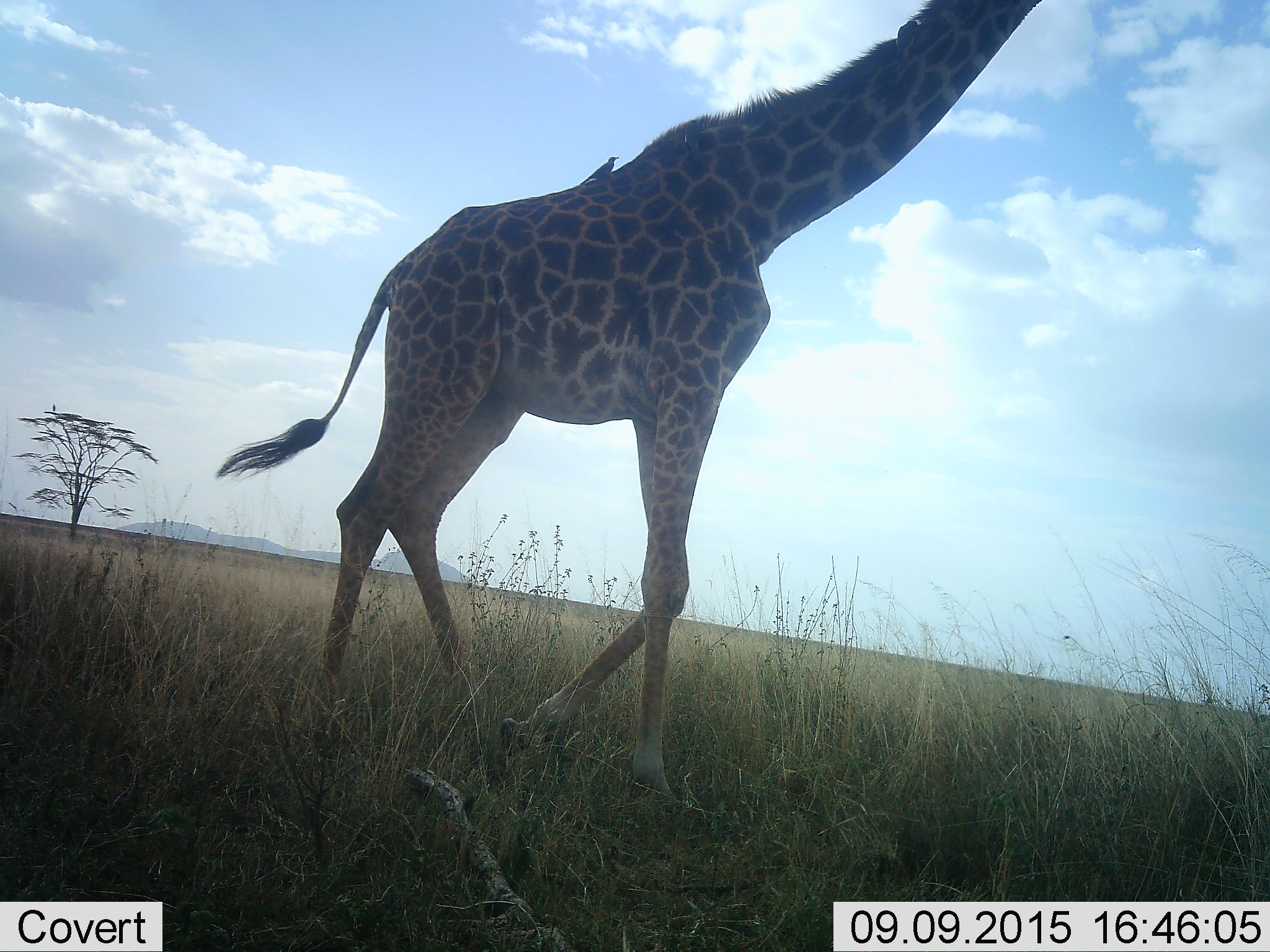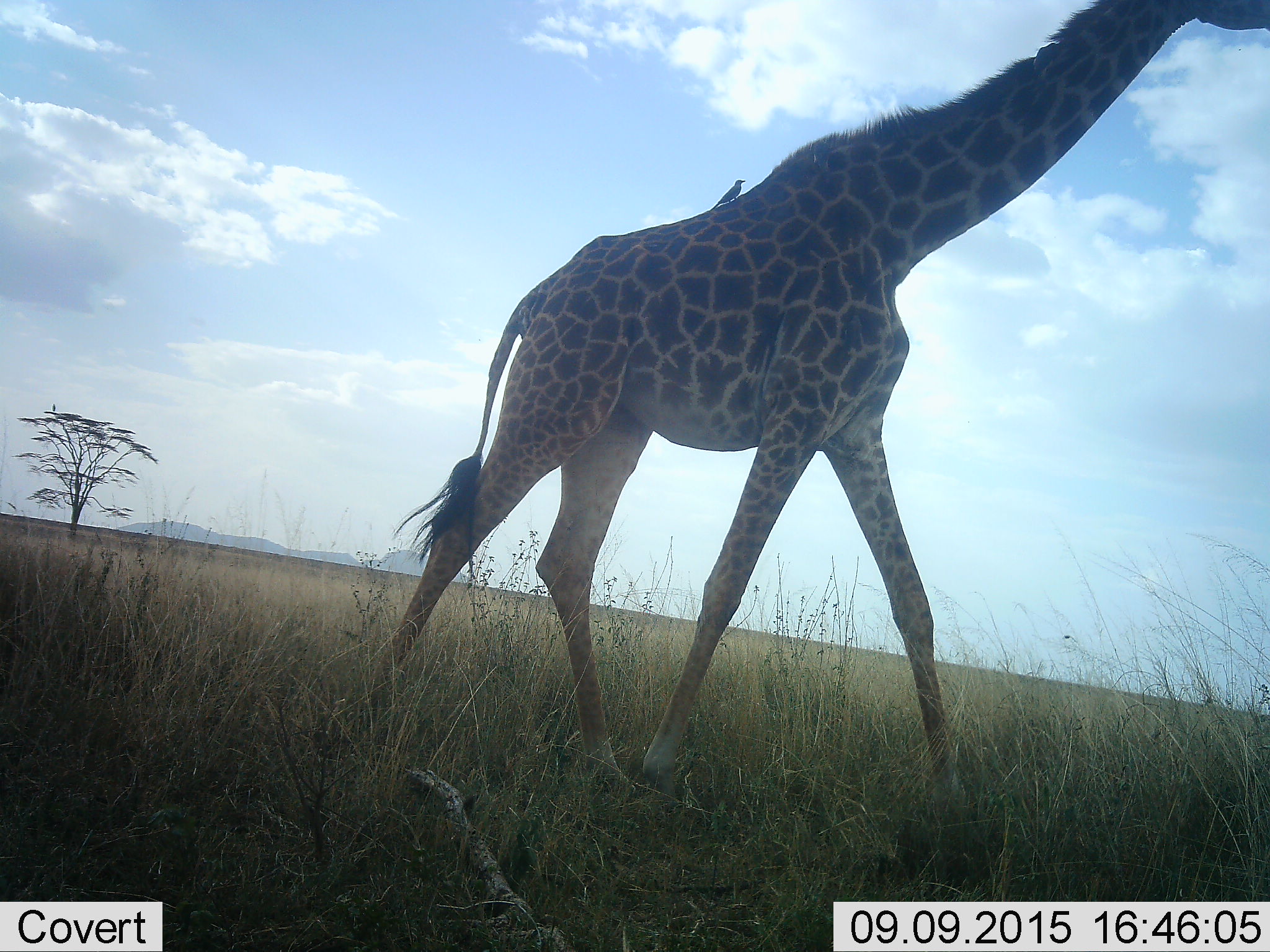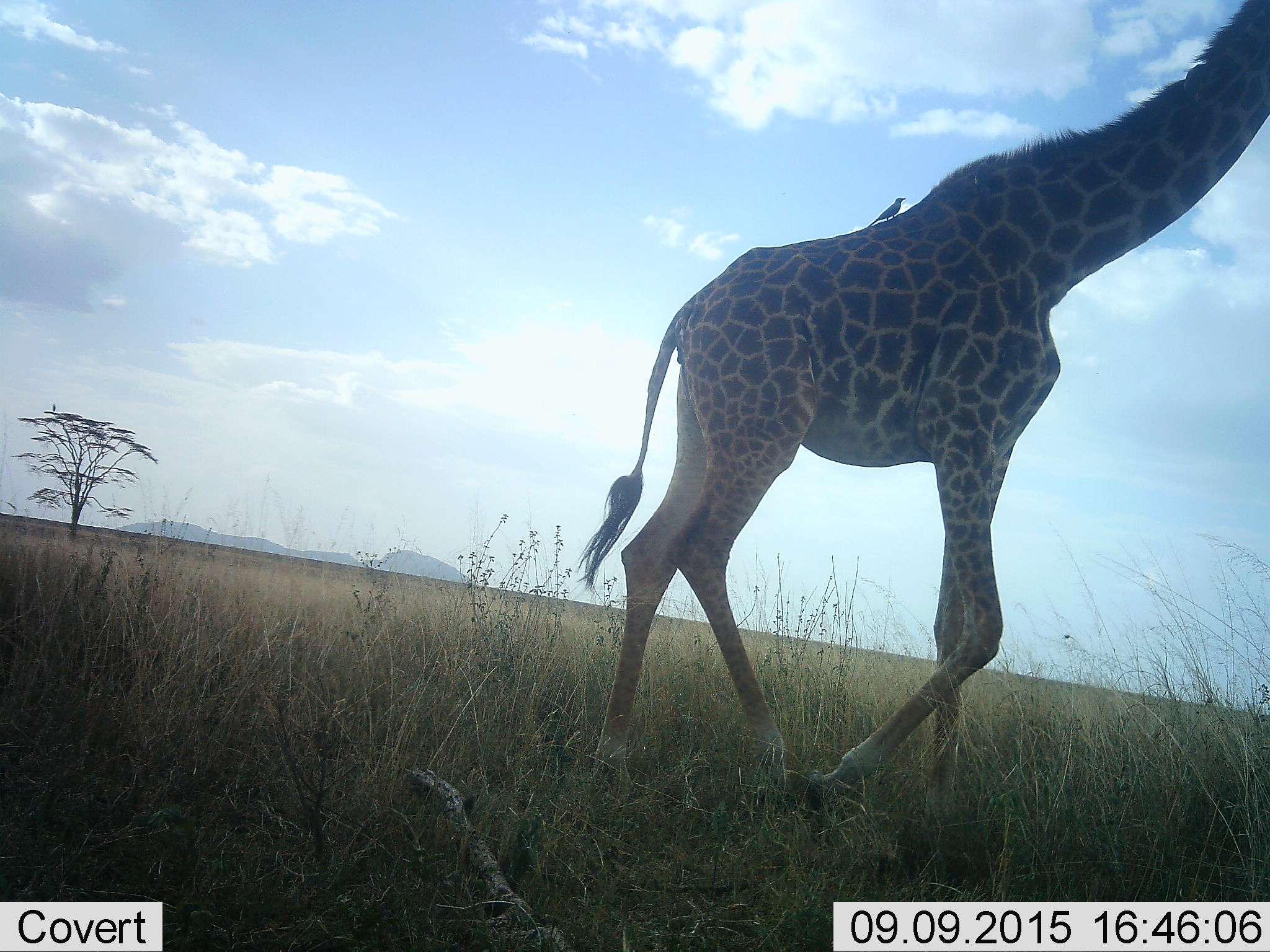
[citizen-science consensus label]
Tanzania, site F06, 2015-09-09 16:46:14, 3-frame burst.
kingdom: Animalia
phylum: Chordata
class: Aves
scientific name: Aves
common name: bird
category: otherbird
Otherbird (bird) (Aves), count 1. Behavior (volunteer vote fractions): standing 45%, resting 27%, moving 9%, interacting 18%. Young present (vote fraction): 0%. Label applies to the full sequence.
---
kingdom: Animalia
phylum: Chordata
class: Mammalia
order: Artiodactyla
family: Giraffidae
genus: Giraffa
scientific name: Giraffa camelopardalis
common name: giraffe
Giraffe (Giraffa camelopardalis), count 1. Behavior (volunteer vote fractions): standing 0%, resting 0%, moving 100%, interacting 0%. Young present (vote fraction): 0%. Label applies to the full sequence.